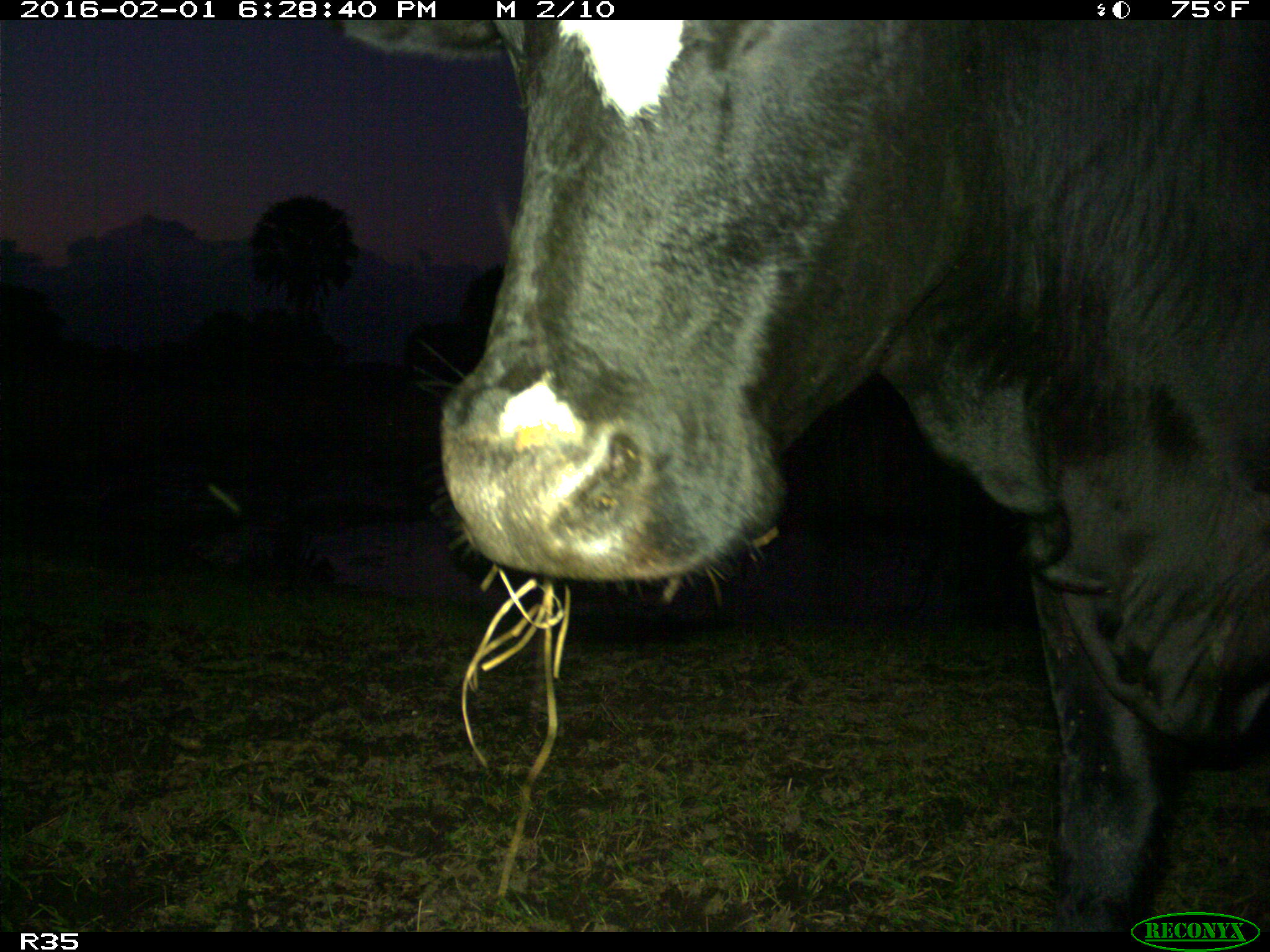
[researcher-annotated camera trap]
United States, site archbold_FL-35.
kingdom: Animalia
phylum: Chordata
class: Mammalia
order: Artiodactyla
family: Bovidae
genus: Bos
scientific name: Bos taurus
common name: domestic cow